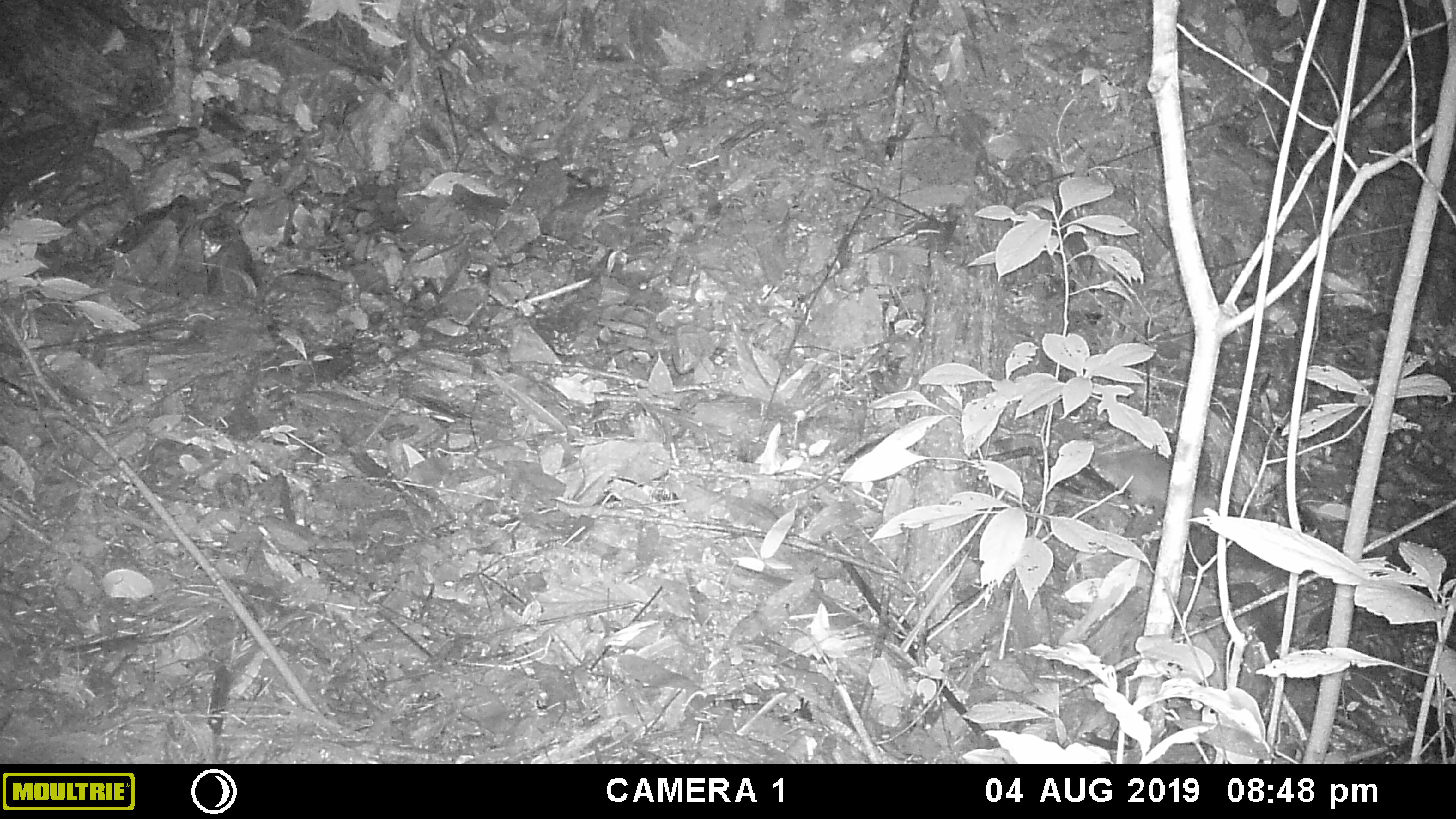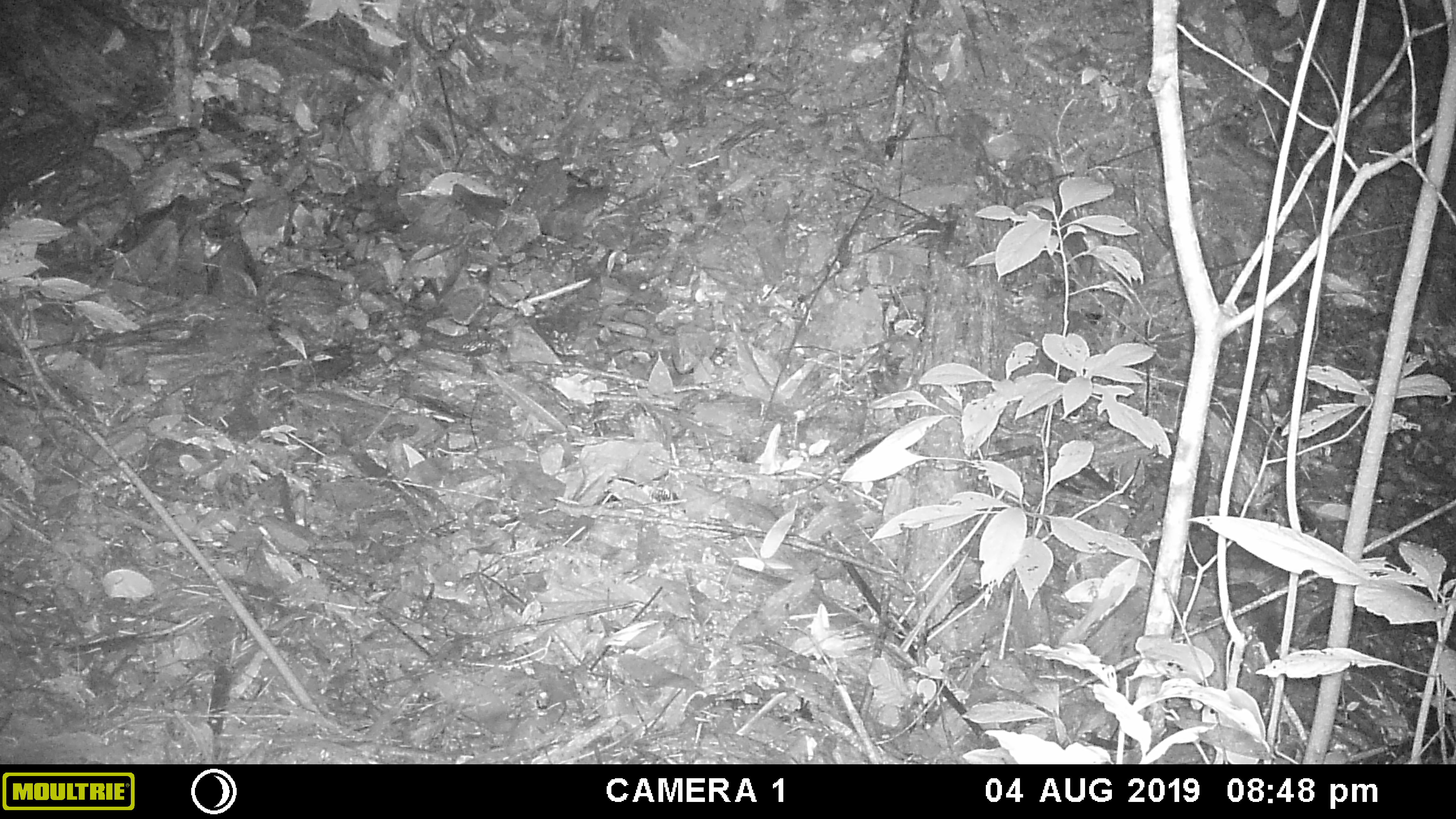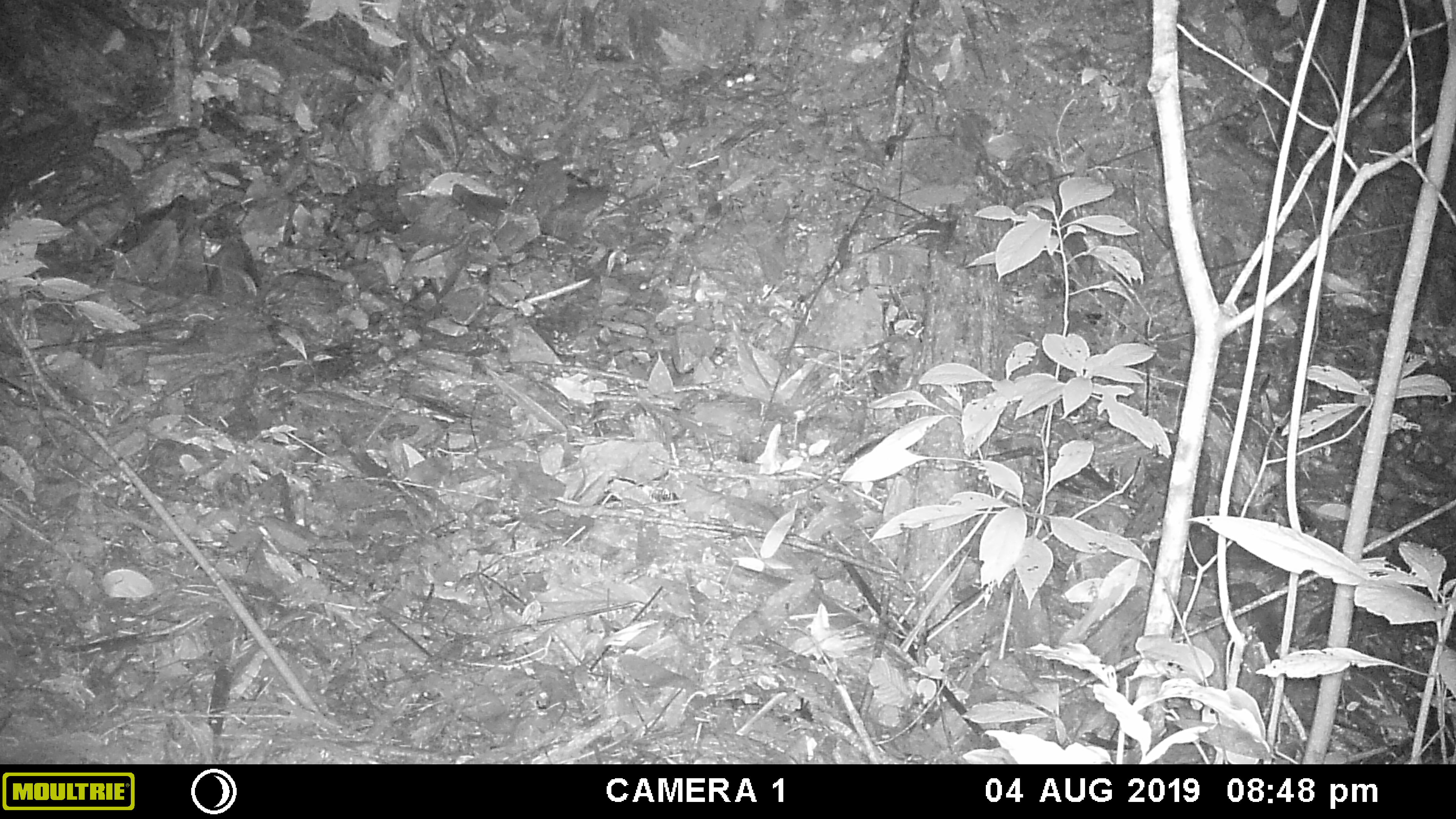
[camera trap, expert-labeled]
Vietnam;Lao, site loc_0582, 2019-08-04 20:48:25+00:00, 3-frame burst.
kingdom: Animalia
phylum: Chordata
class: Mammalia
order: Rodentia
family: Muridae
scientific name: Muridae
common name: old-world mice and rats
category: unidentified murid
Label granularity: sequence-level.